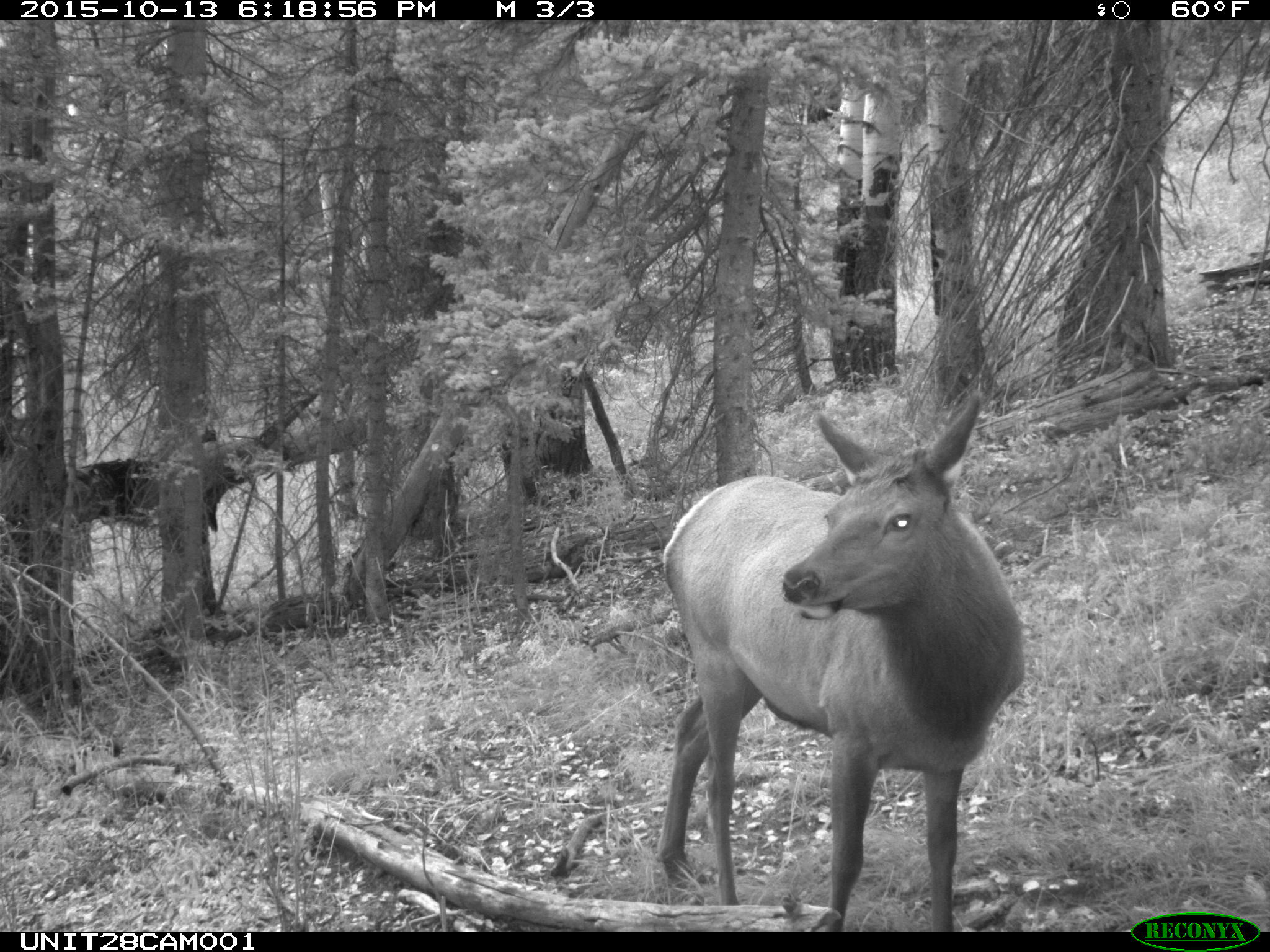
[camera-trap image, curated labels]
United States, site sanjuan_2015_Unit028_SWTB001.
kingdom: Animalia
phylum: Chordata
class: Mammalia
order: Artiodactyla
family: Cervidae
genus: Cervus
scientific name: Cervus elaphus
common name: red deer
Cervus elaphus (red deer).